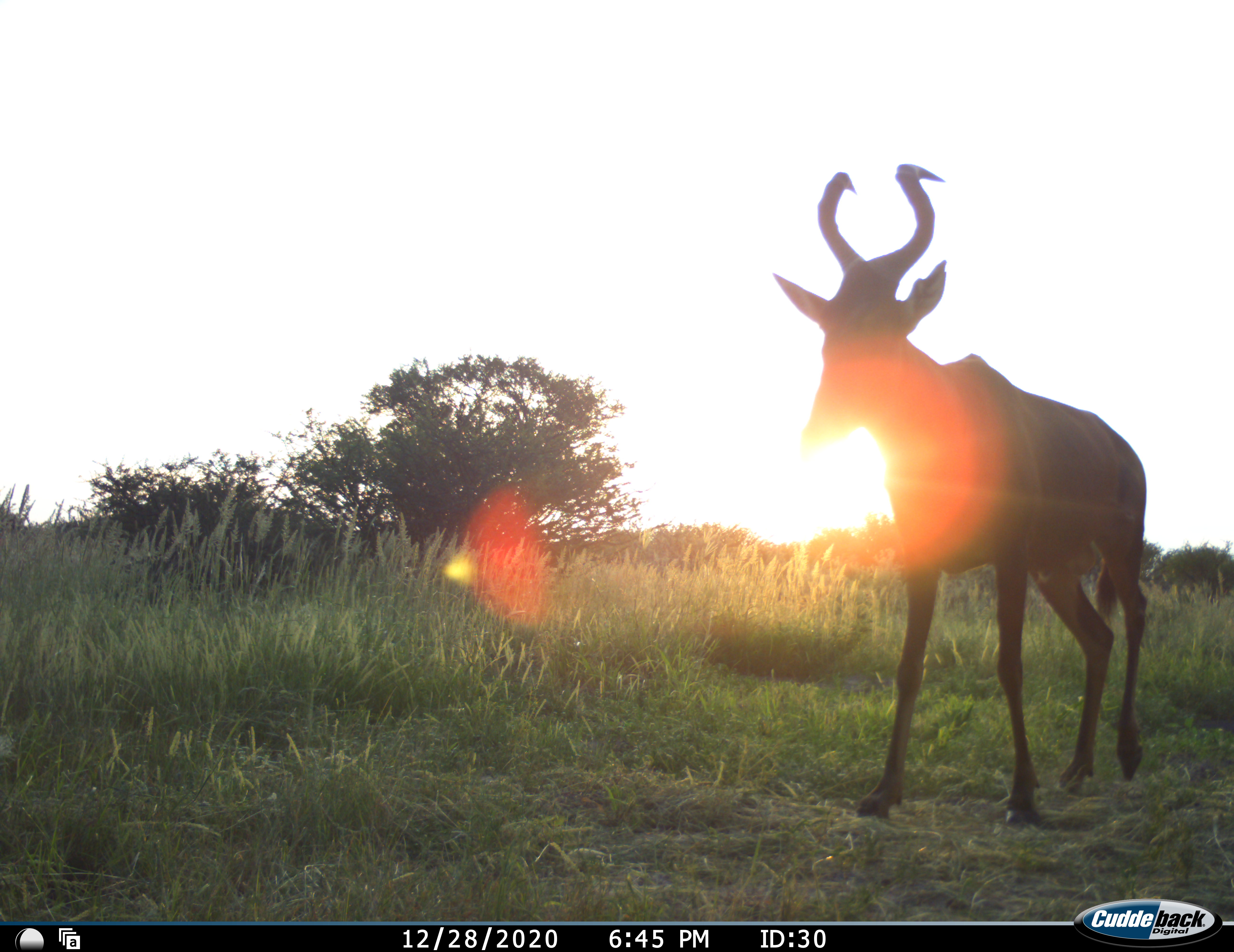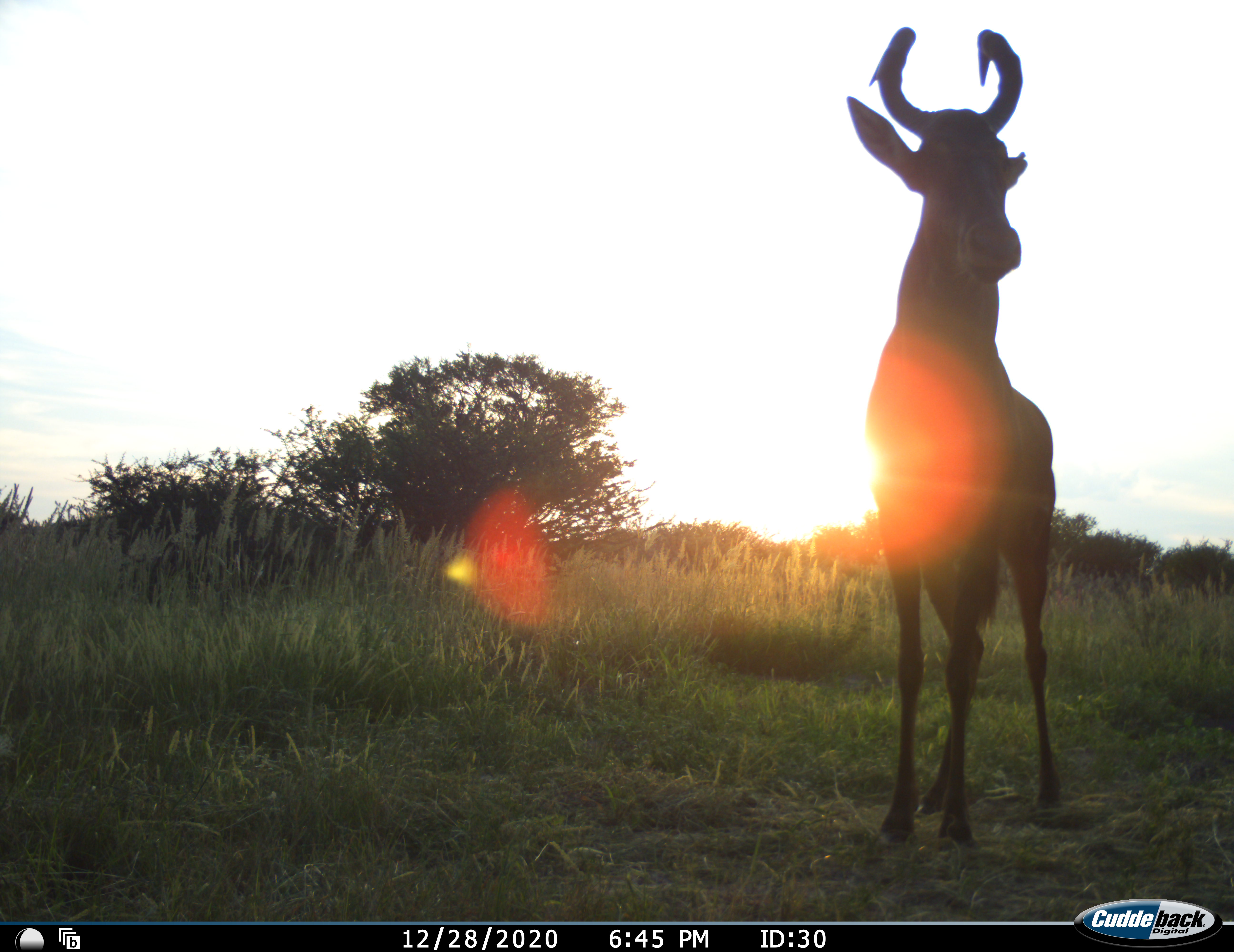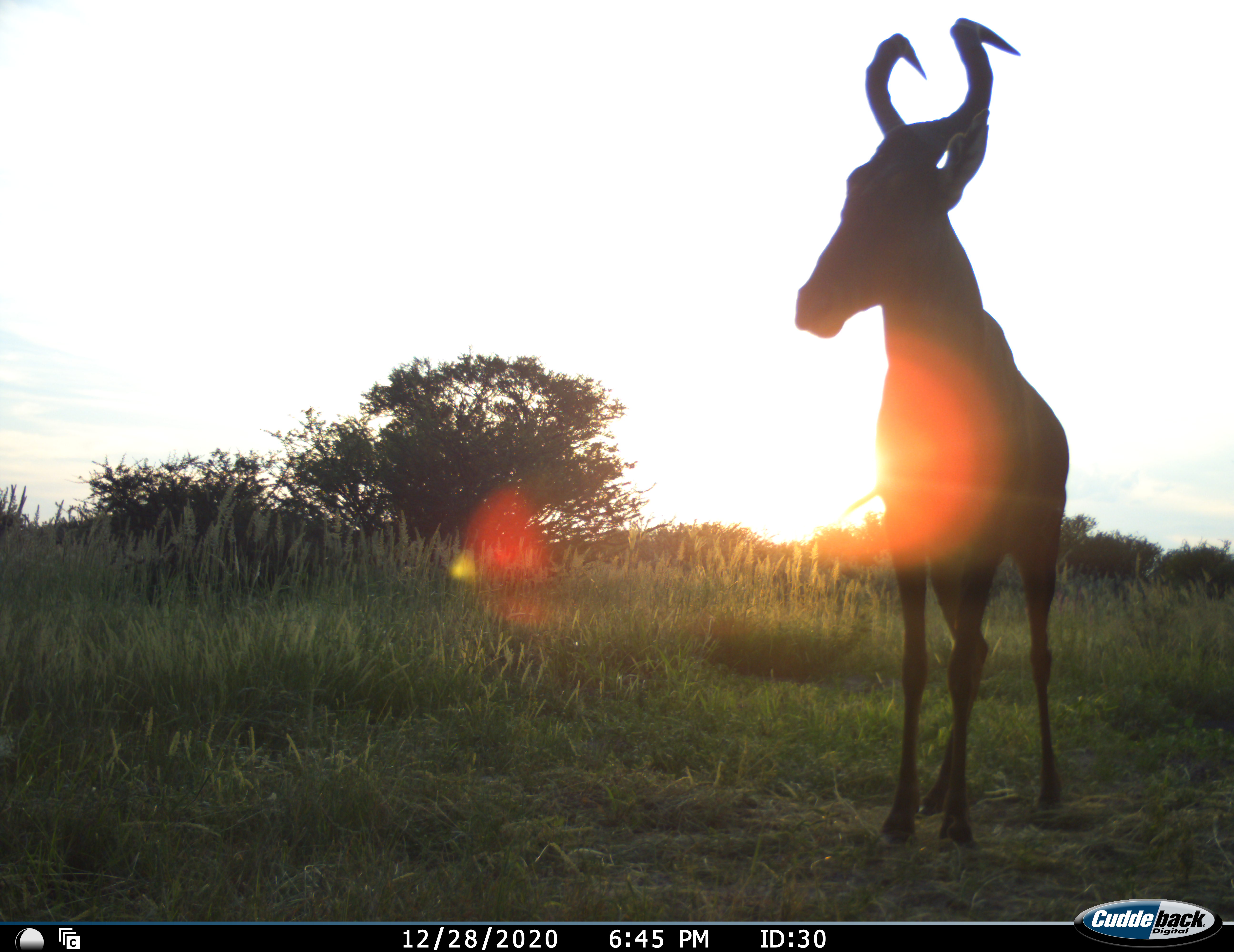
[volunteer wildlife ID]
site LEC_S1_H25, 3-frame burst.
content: unidentified animal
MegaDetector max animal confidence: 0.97